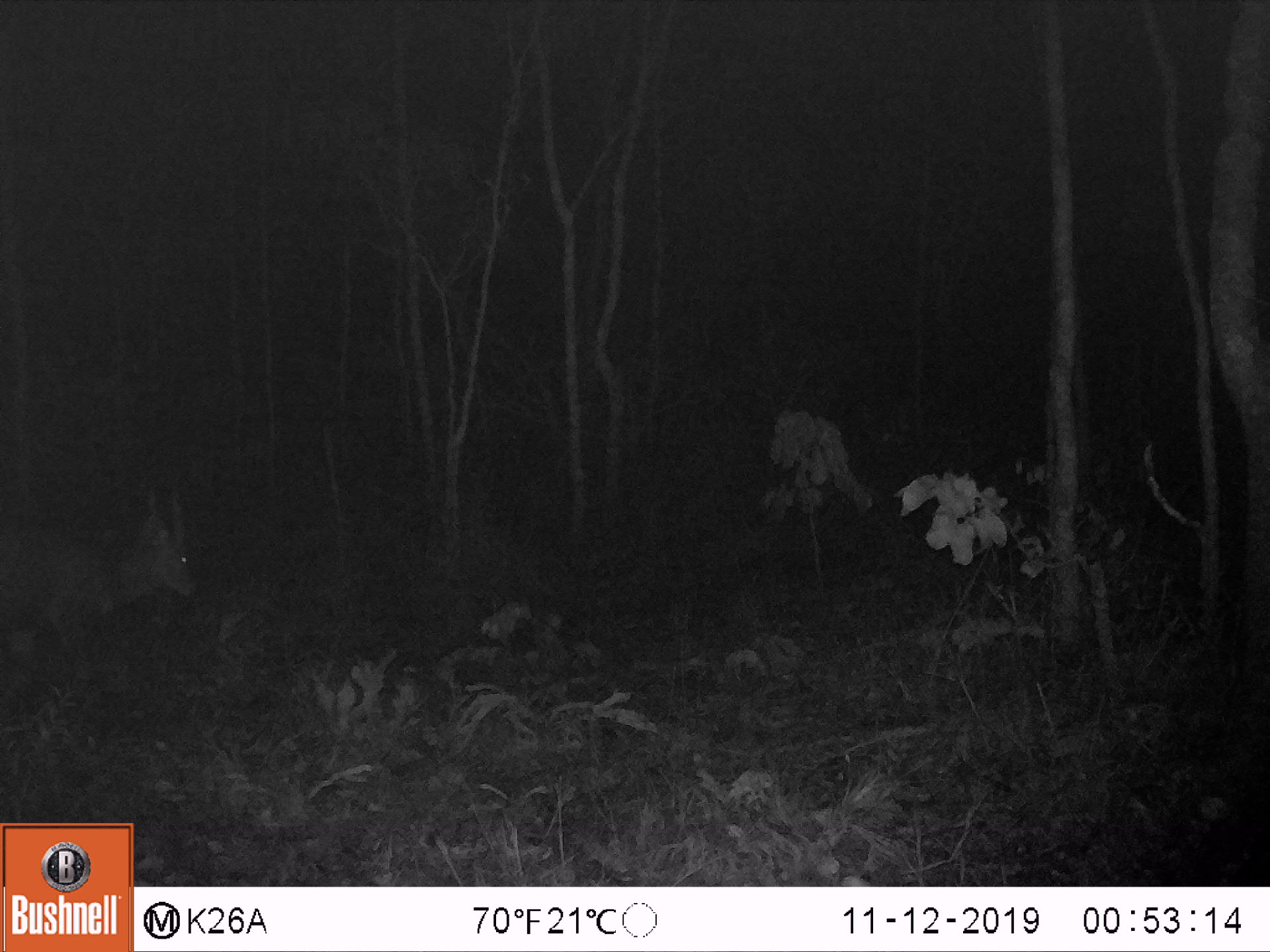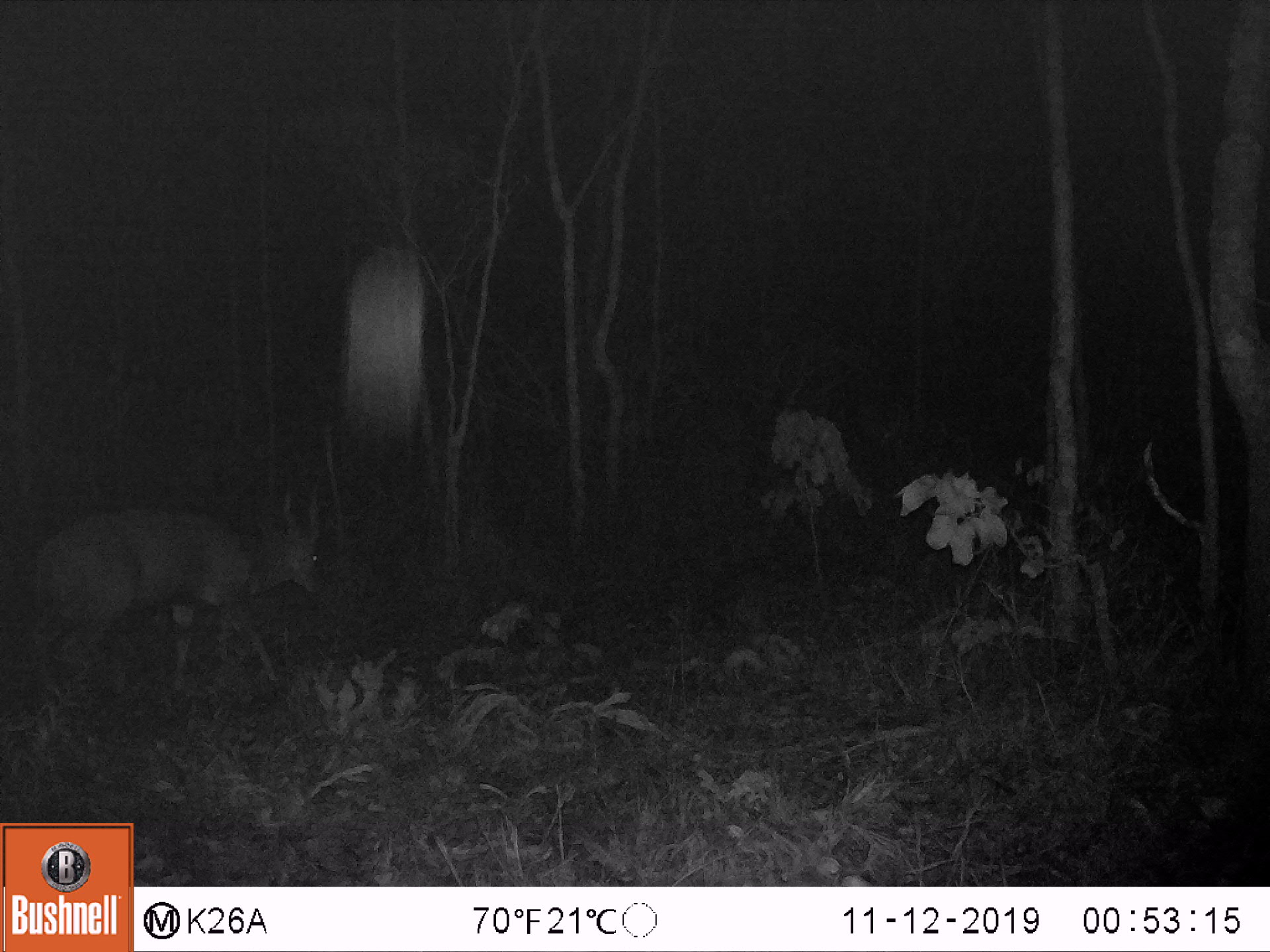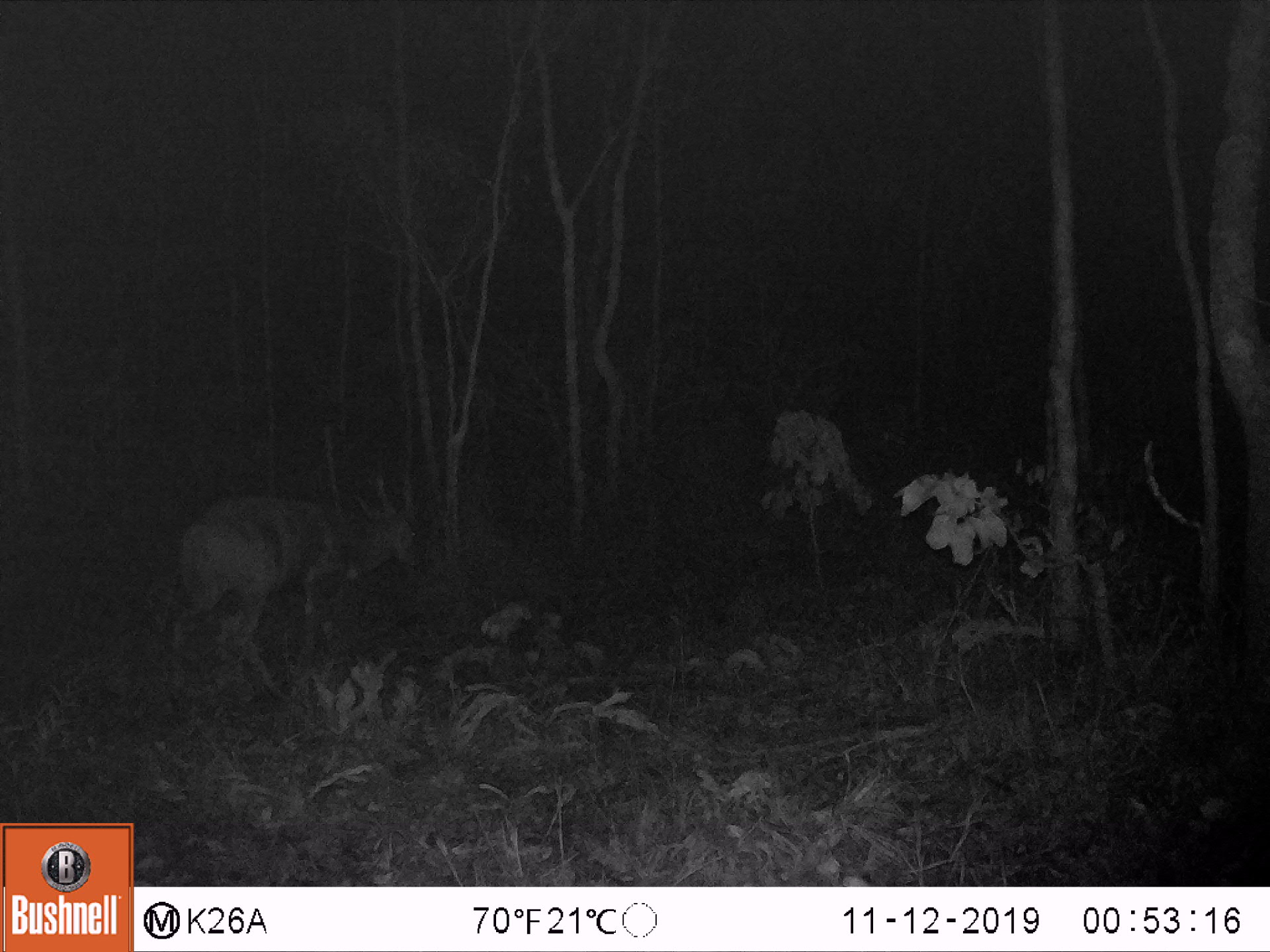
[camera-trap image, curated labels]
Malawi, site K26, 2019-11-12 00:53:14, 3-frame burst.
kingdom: Animalia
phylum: Chordata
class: Mammalia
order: Artiodactyla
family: Bovidae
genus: Tragelaphus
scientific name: Tragelaphus sylvaticus sylvaticus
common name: cape bushbuck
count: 1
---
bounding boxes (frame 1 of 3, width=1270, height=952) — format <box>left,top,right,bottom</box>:
cape bushbuck: <box>0,474,205,668</box>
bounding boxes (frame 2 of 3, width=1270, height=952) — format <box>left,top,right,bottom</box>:
cape bushbuck: <box>21,474,332,737</box>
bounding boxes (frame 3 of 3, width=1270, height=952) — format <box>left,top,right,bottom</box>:
cape bushbuck: <box>166,452,427,703</box>